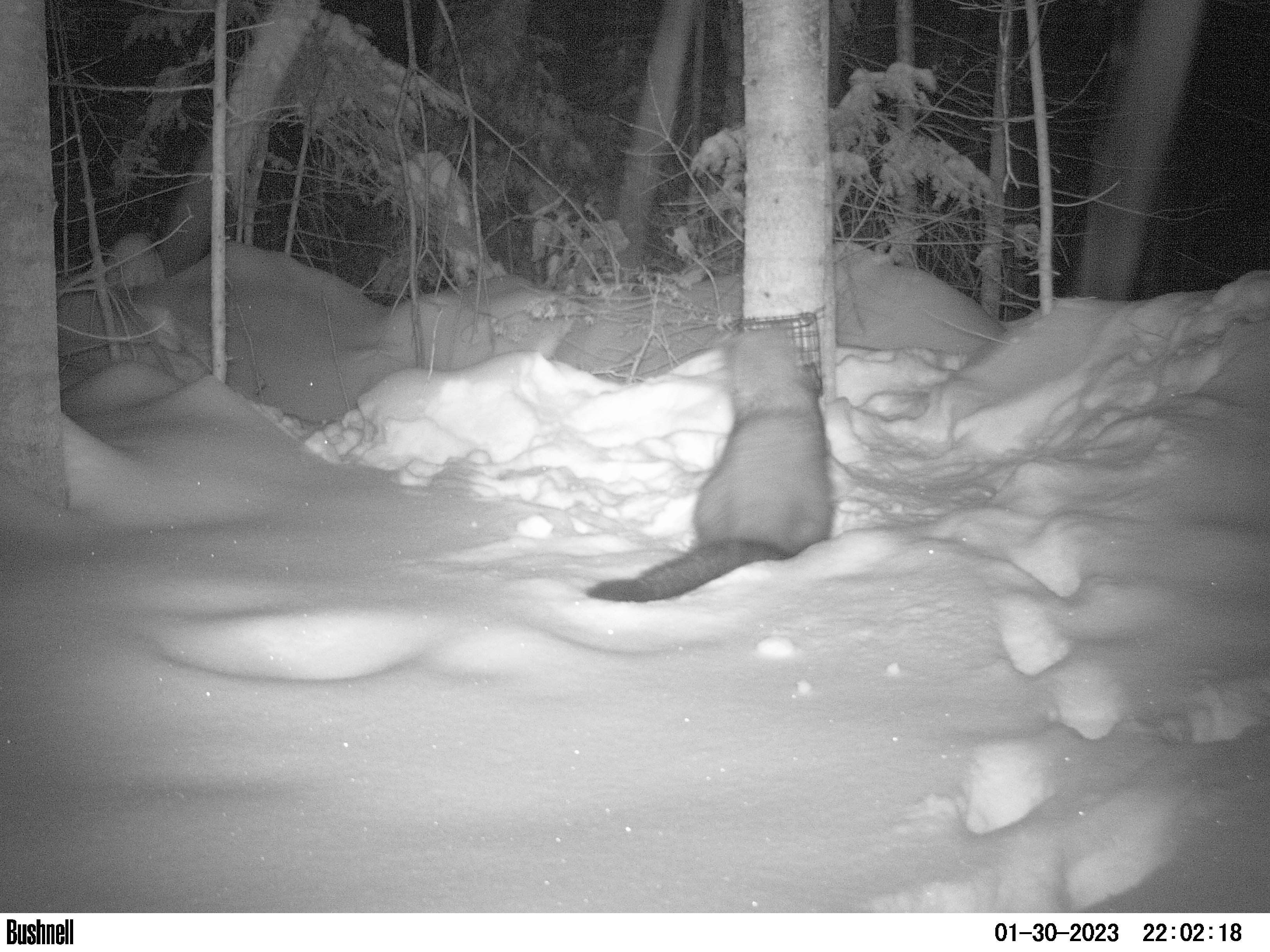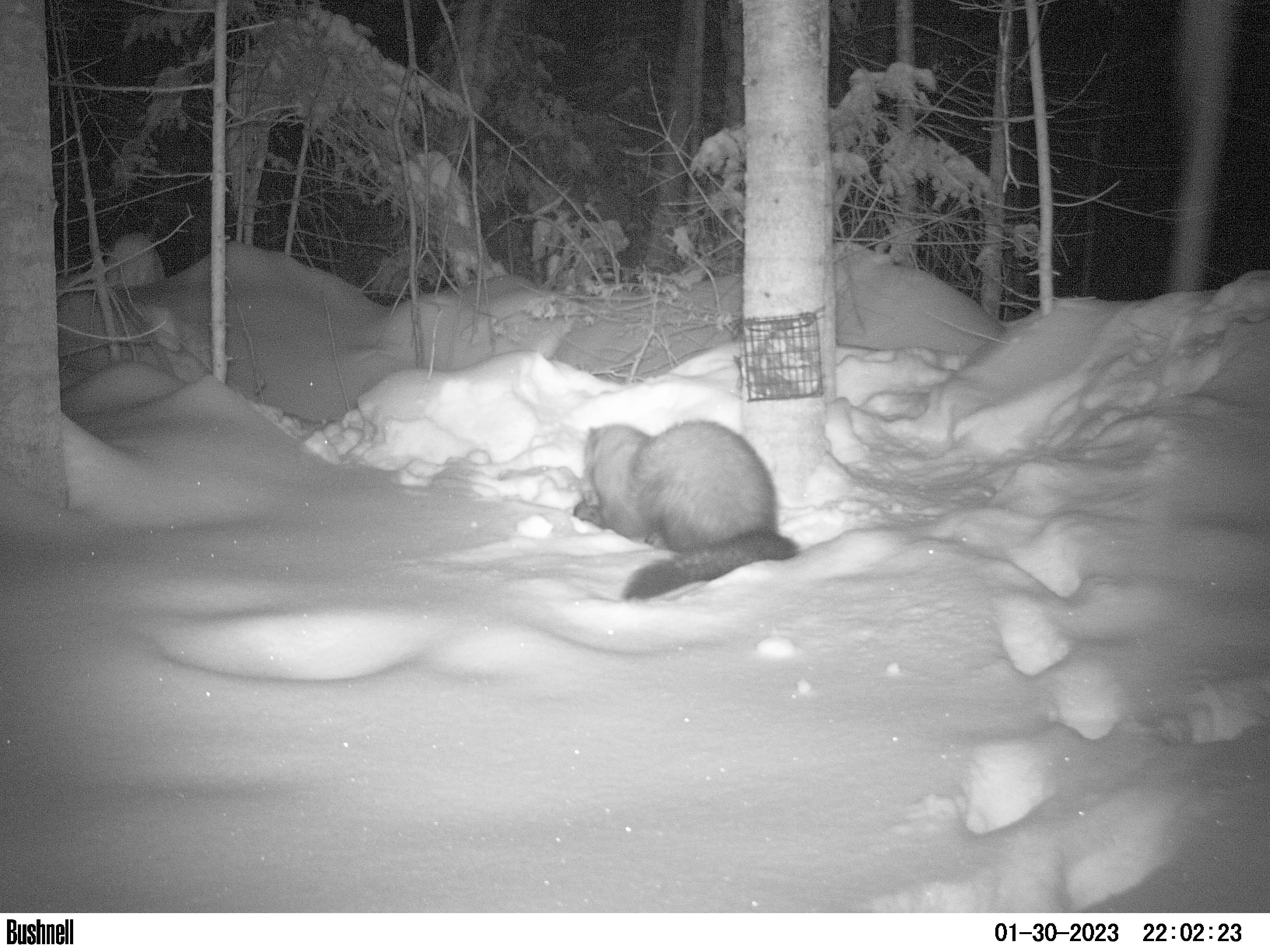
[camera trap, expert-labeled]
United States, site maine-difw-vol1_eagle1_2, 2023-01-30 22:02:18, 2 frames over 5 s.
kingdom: Animalia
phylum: Chordata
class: Mammalia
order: Carnivora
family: Mustelidae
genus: Pekania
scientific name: Pekania pennanti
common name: fisher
Fisher (Pekania pennanti).